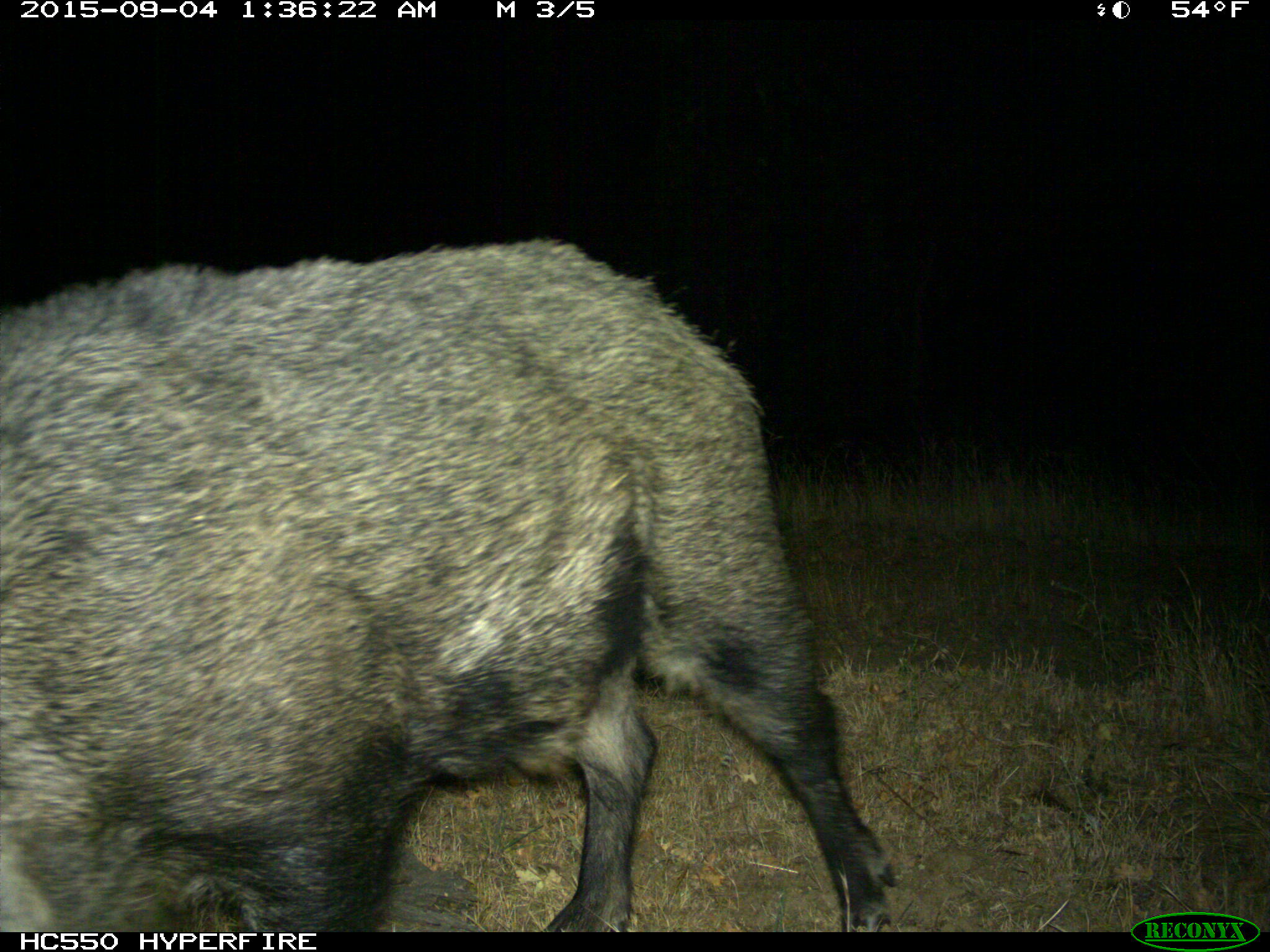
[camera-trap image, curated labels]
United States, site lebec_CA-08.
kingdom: Animalia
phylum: Chordata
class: Mammalia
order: Artiodactyla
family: Suidae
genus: Sus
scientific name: Sus scrofa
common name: wild boar